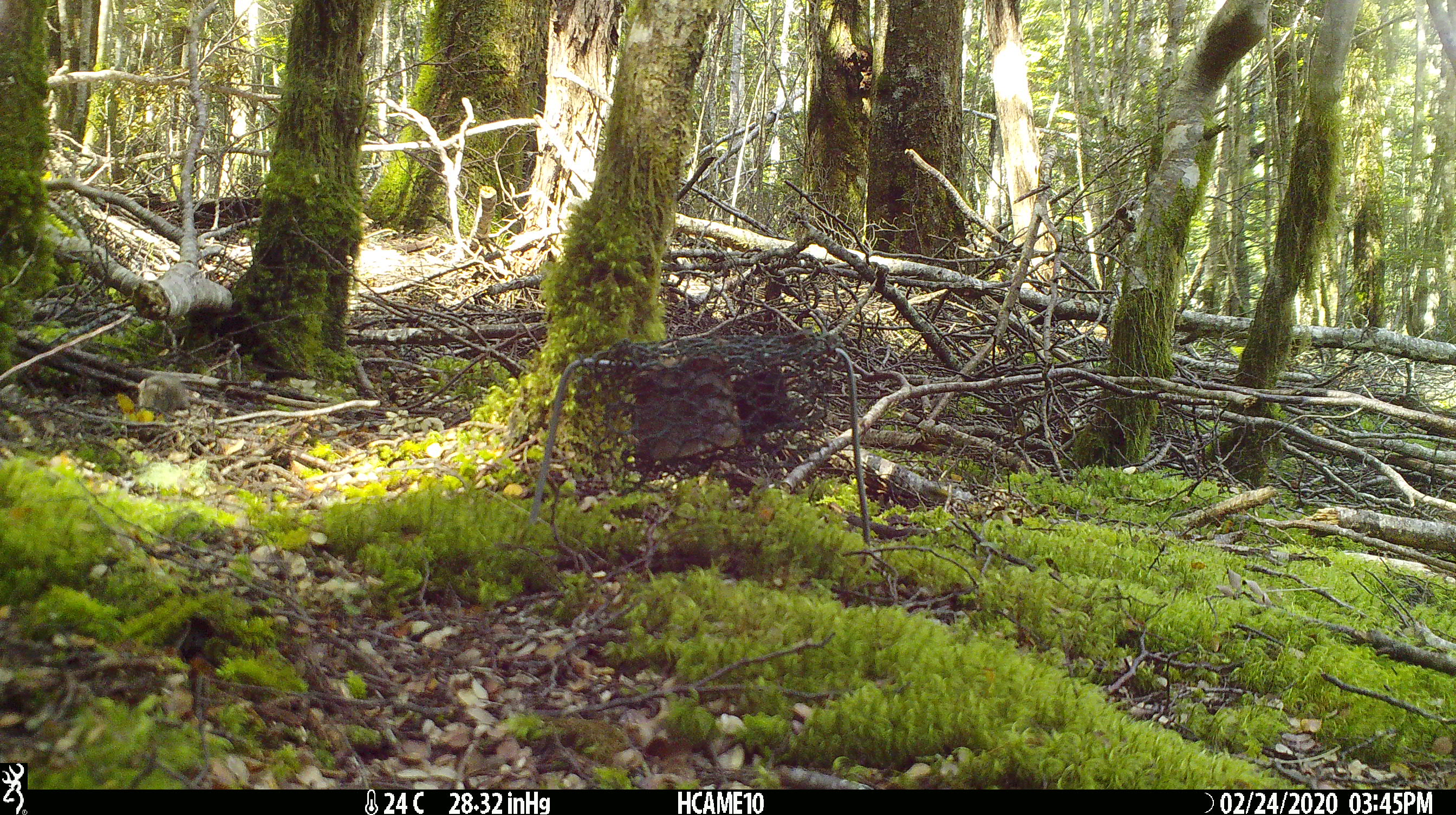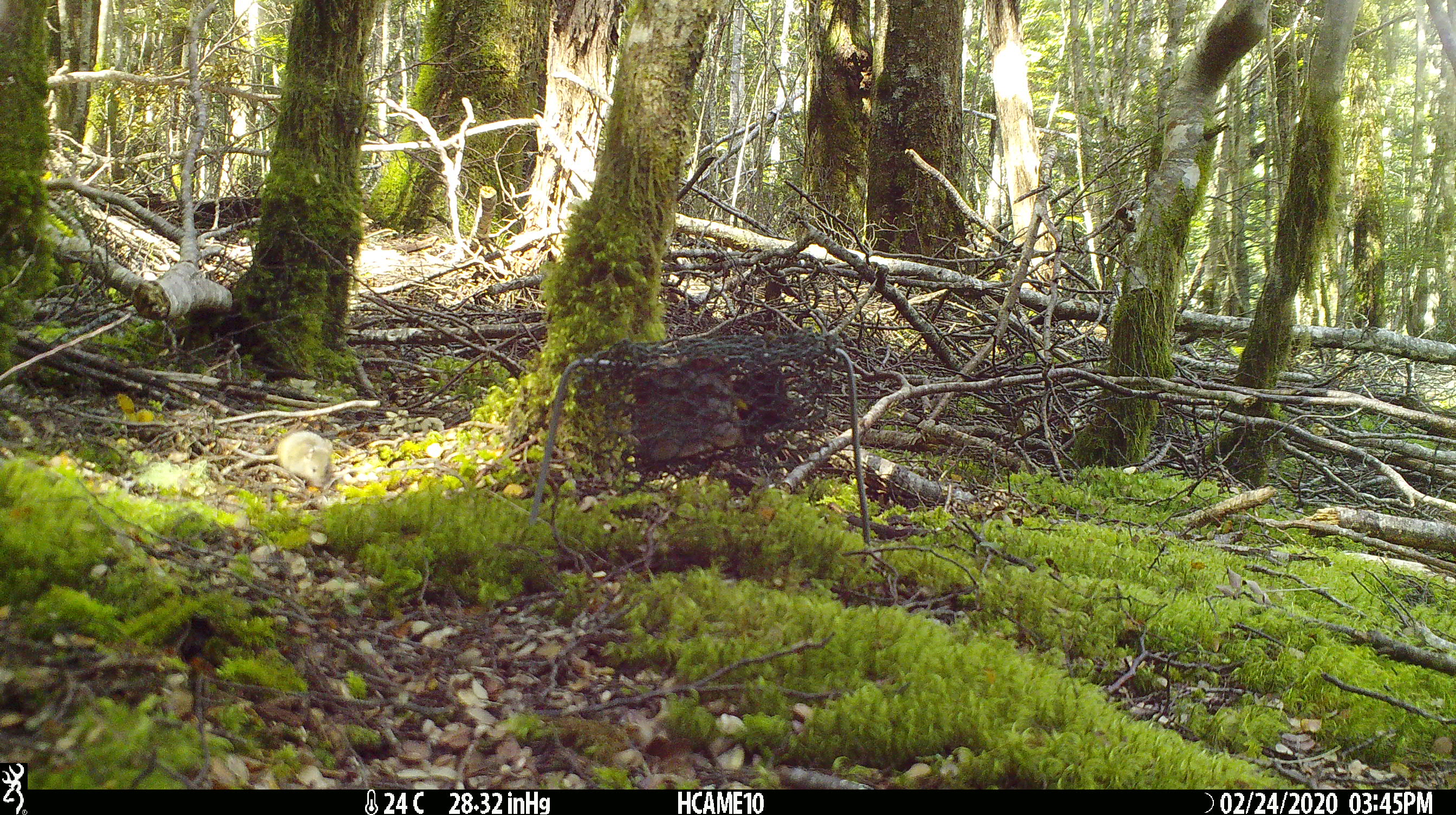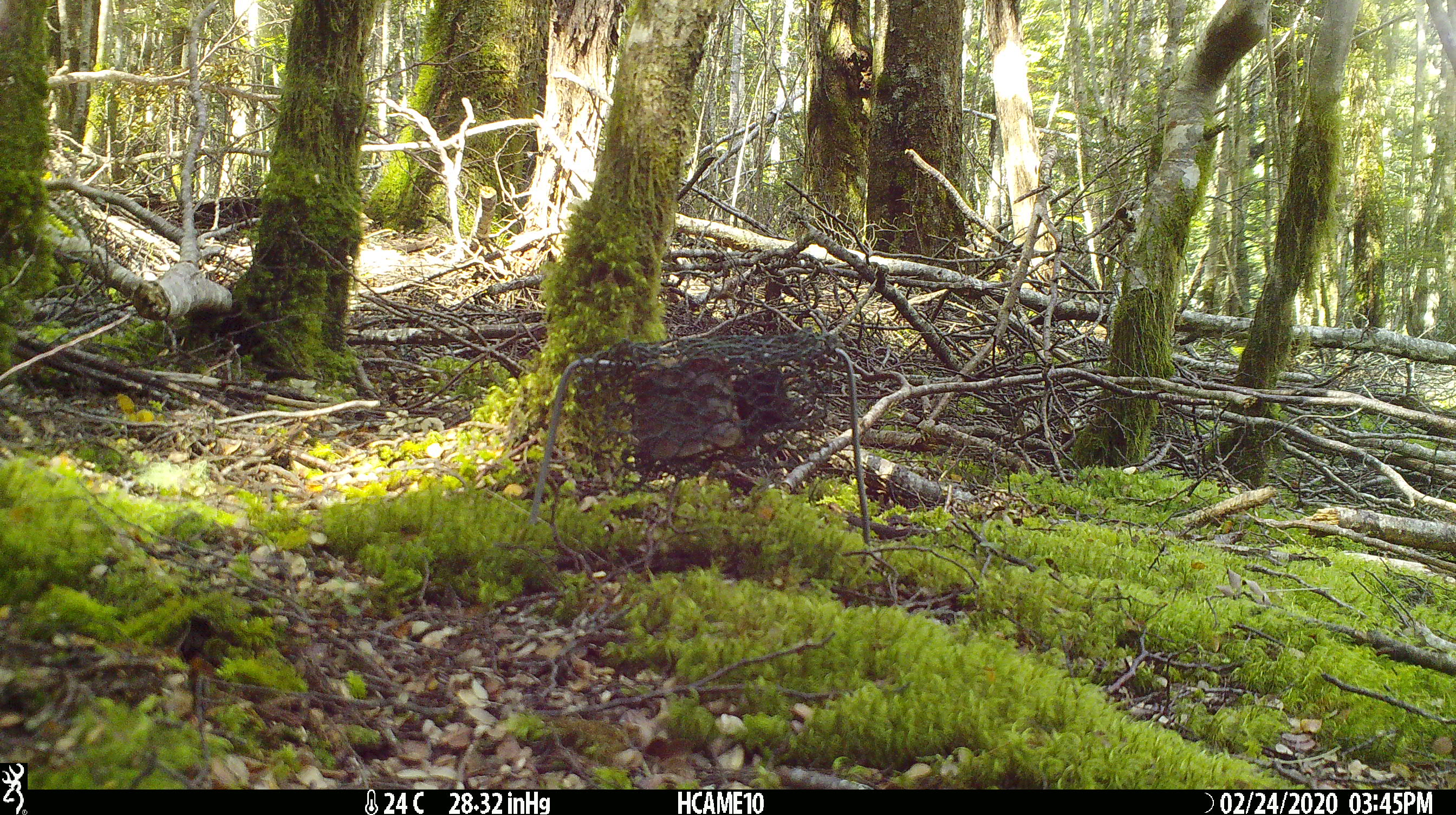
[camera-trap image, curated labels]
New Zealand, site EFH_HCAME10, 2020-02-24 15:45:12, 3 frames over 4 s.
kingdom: Animalia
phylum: Chordata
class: Mammalia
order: Rodentia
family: Muridae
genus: Mus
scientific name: Mus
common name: mouse